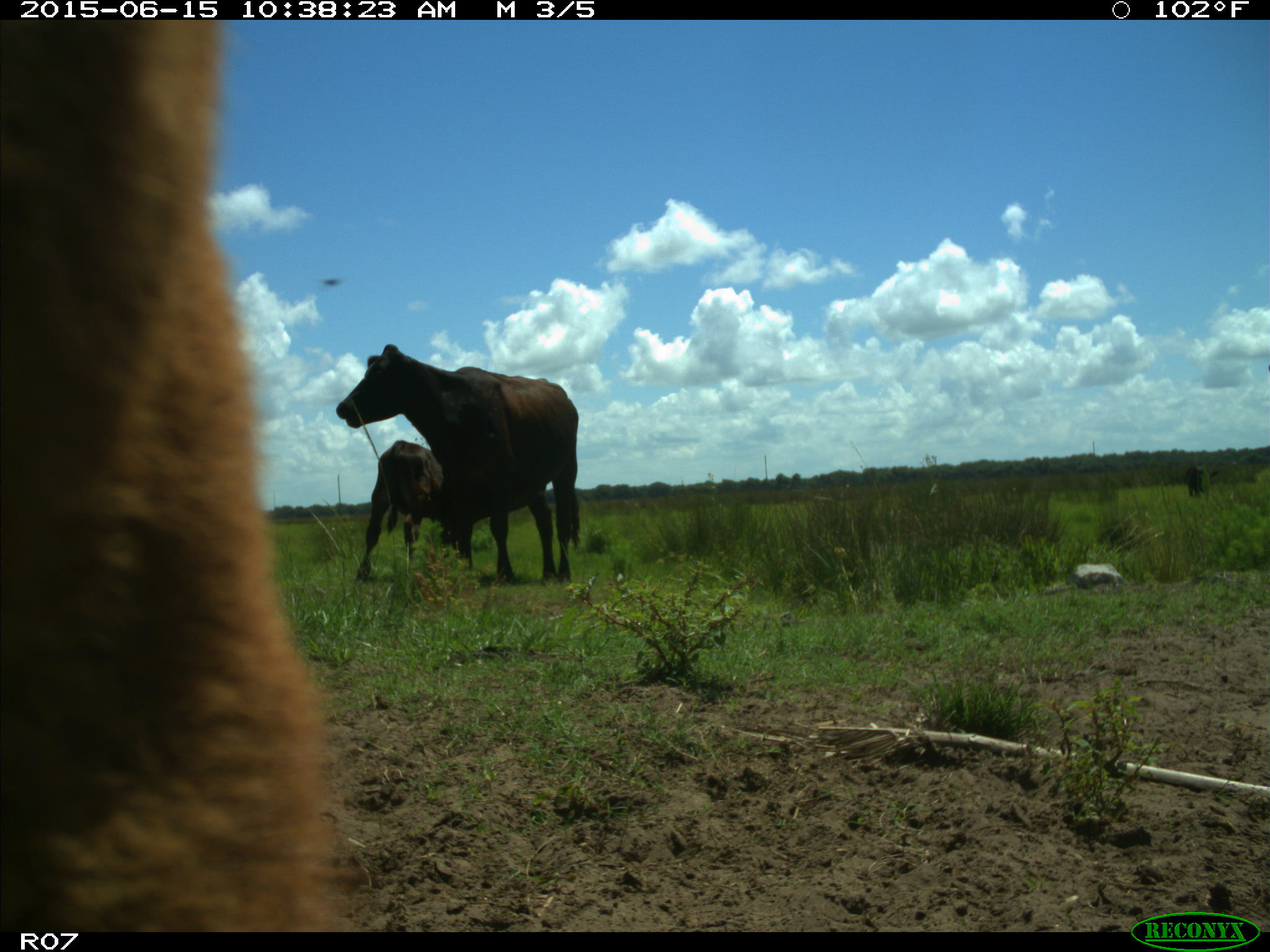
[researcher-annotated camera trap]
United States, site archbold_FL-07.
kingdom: Animalia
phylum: Chordata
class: Mammalia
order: Artiodactyla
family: Bovidae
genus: Bos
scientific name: Bos taurus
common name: domestic cow